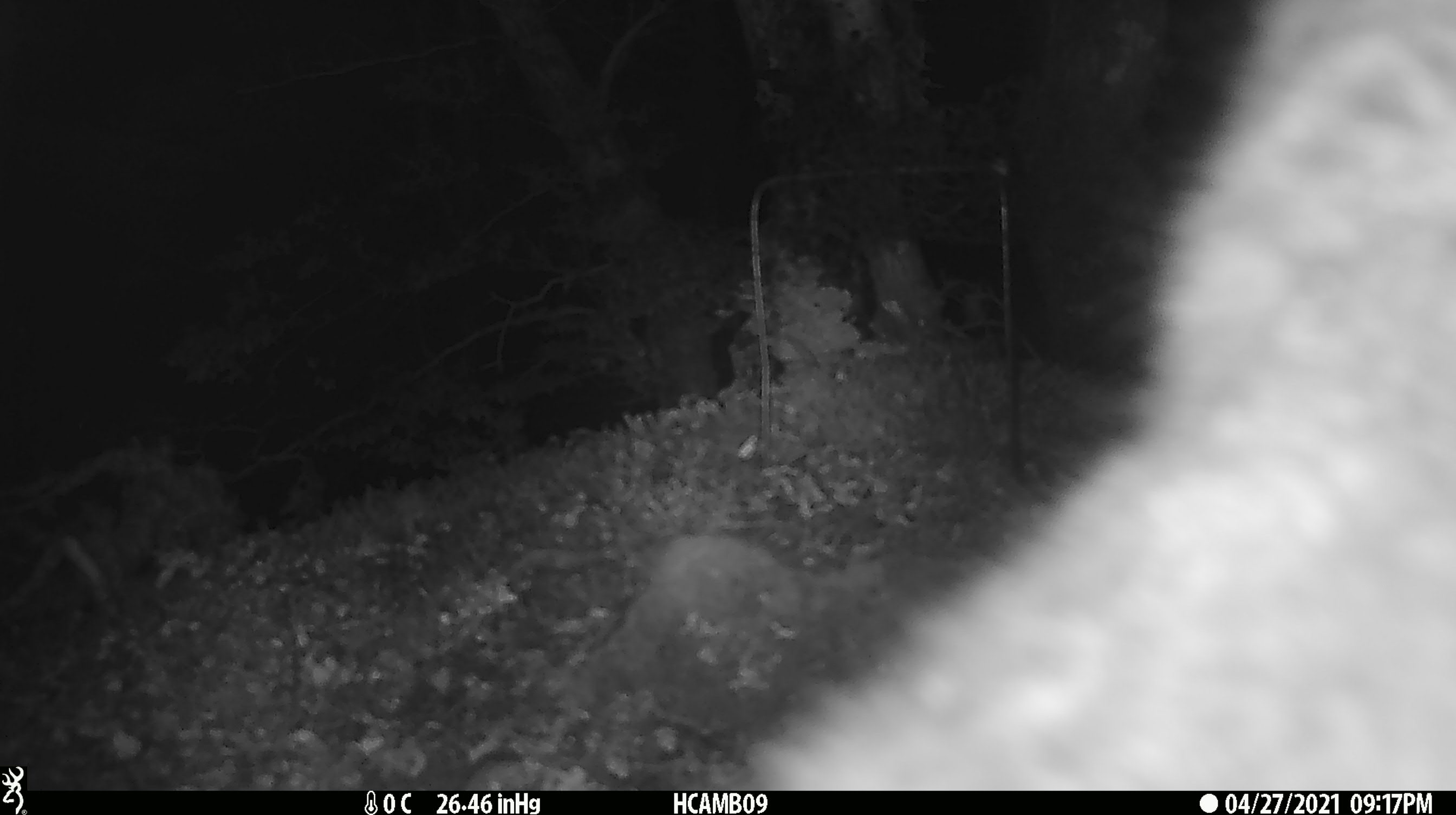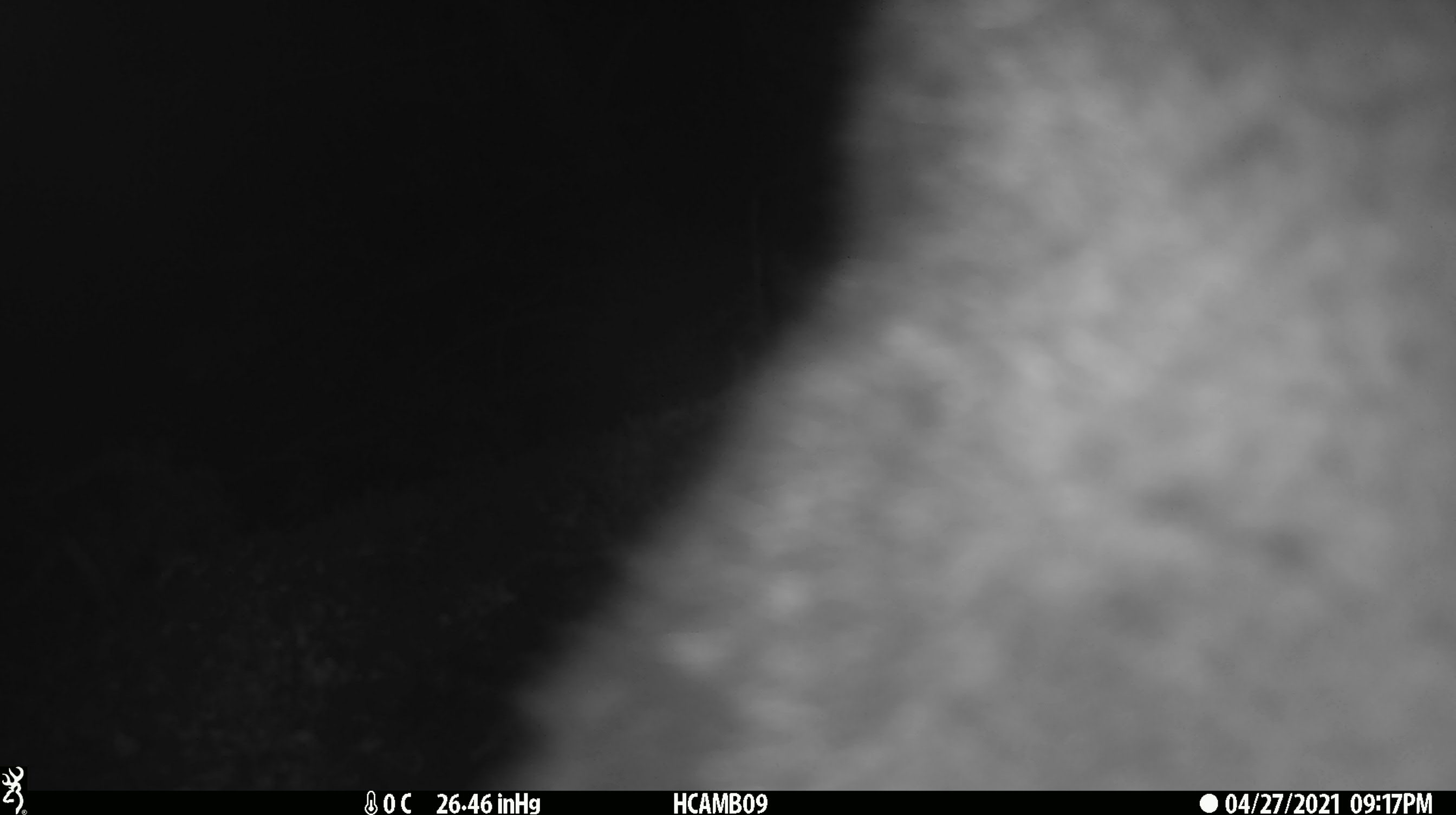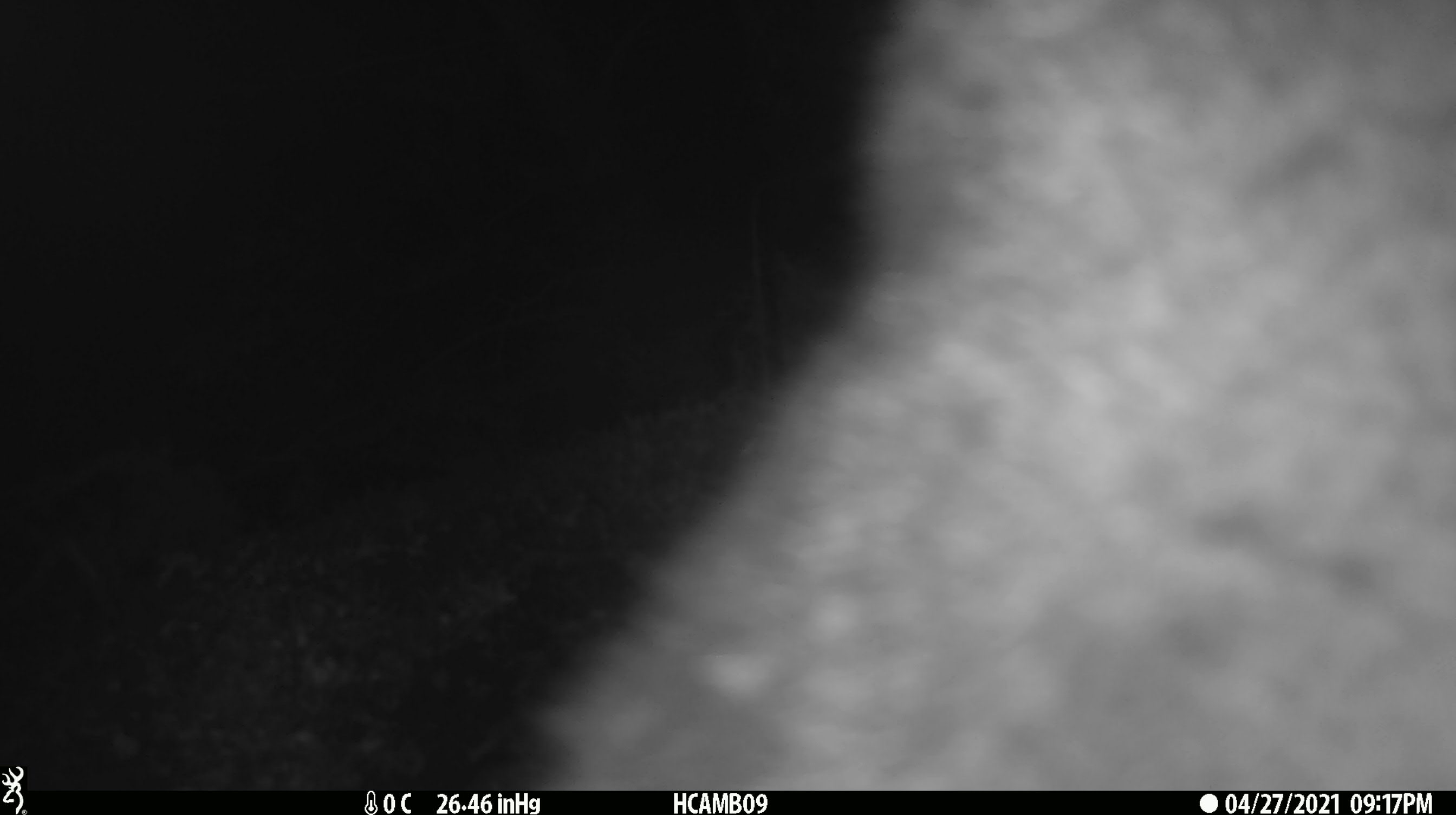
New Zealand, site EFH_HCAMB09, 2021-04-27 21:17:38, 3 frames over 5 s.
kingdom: Animalia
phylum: Chordata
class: Mammalia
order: Diprotodontia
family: Phalangeridae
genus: Trichosurus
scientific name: Trichosurus vulpecula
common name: common brushtail possum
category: possum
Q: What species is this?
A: Possum (common brushtail possum) (Trichosurus vulpecula).